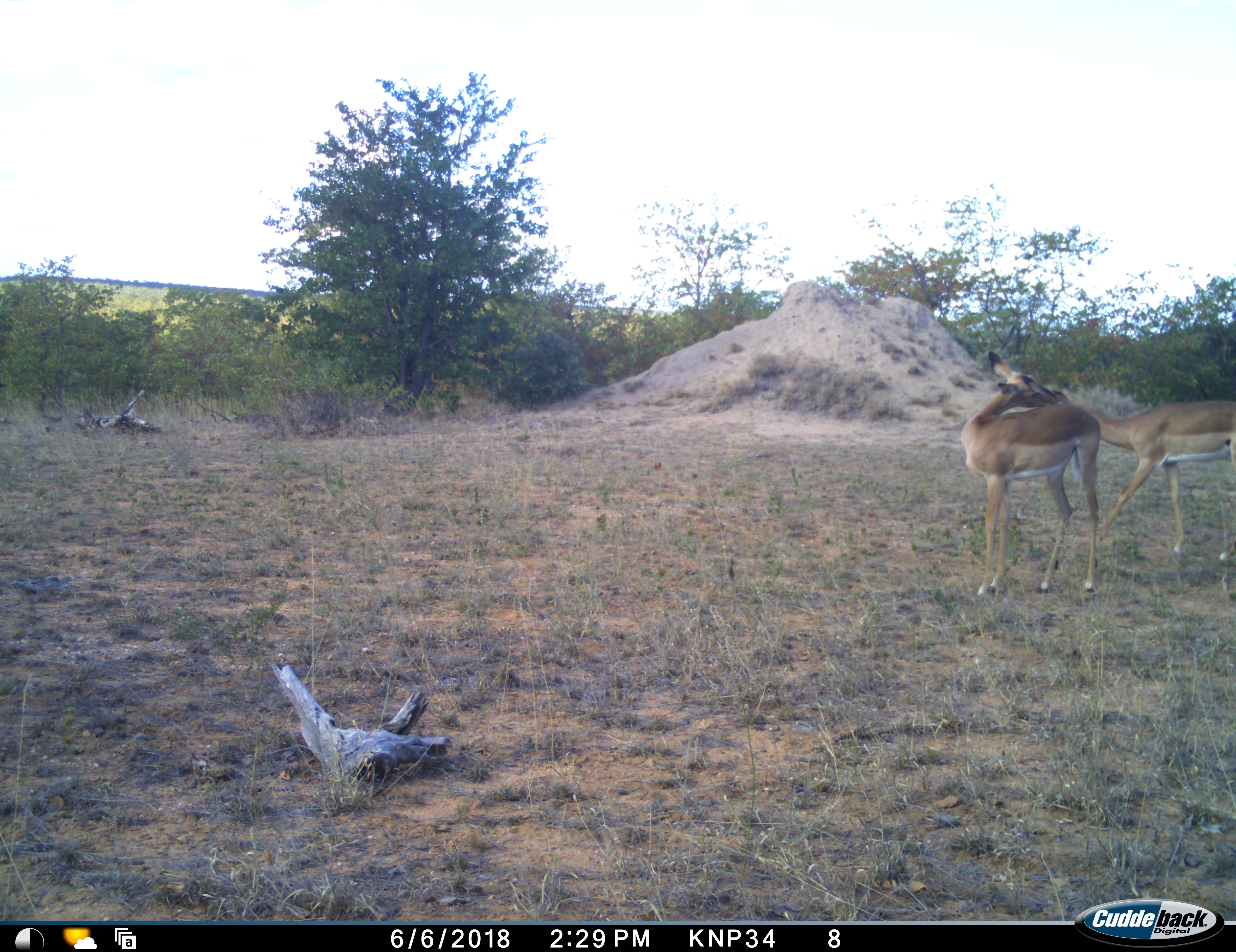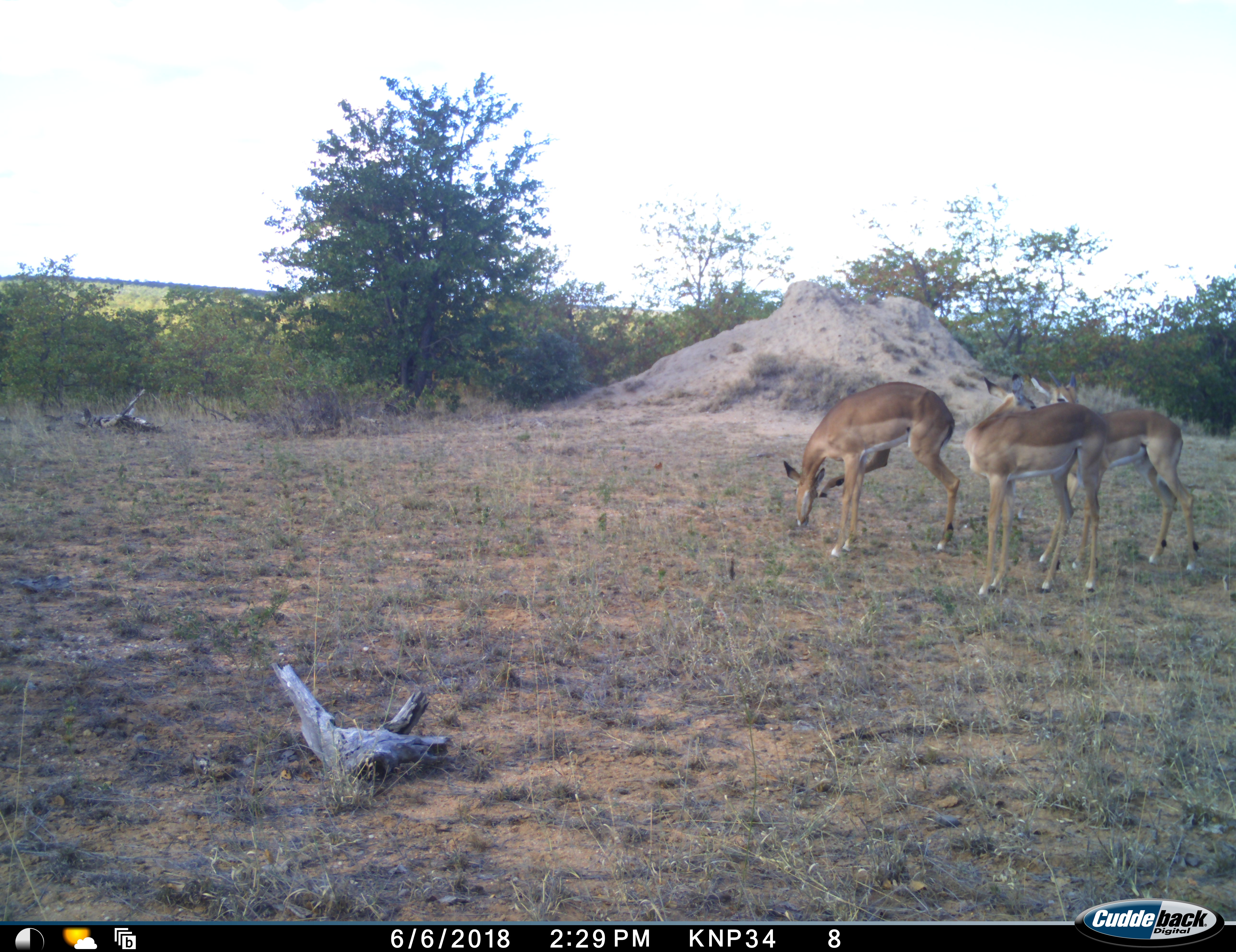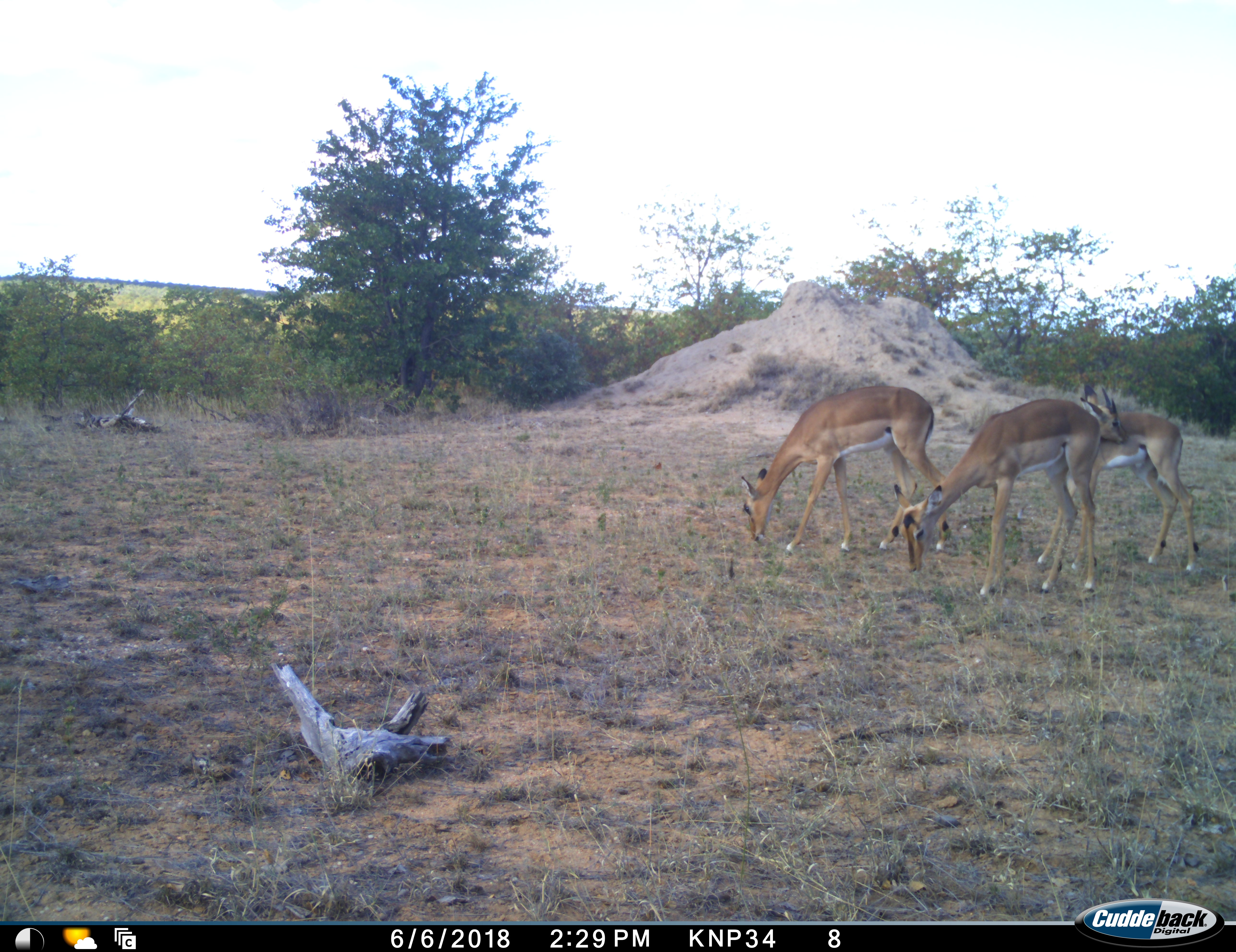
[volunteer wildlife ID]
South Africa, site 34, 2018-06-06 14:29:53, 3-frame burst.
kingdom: Animalia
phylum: Chordata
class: Mammalia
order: Artiodactyla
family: Bovidae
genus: Aepyceros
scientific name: Aepyceros melampus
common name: impala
Impala (Aepyceros melampus), count 3. Behavior (volunteer vote fractions): standing 50%, resting 0%, moving 10%, interacting 20%. Young present (vote fraction): 0%. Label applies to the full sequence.